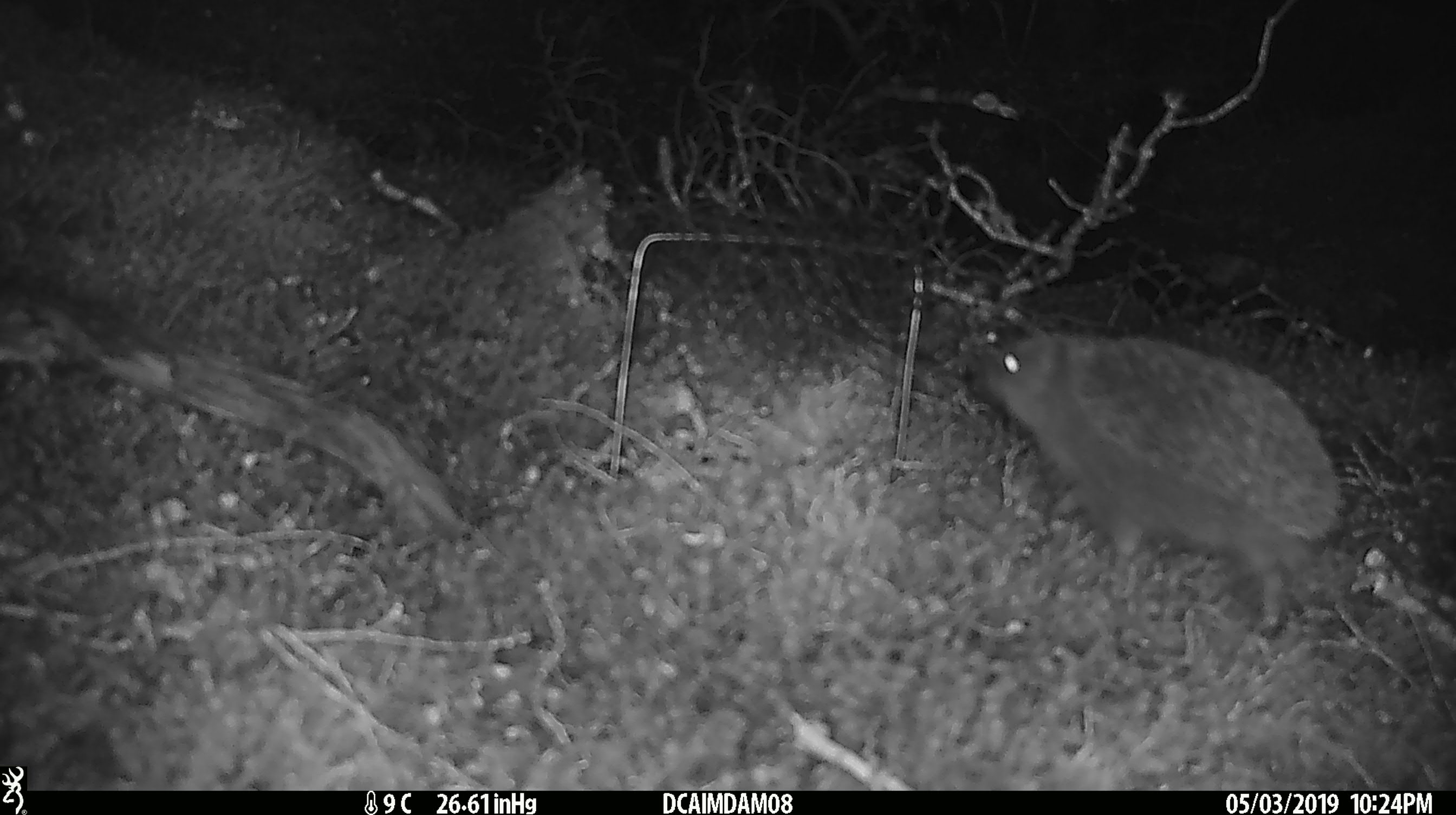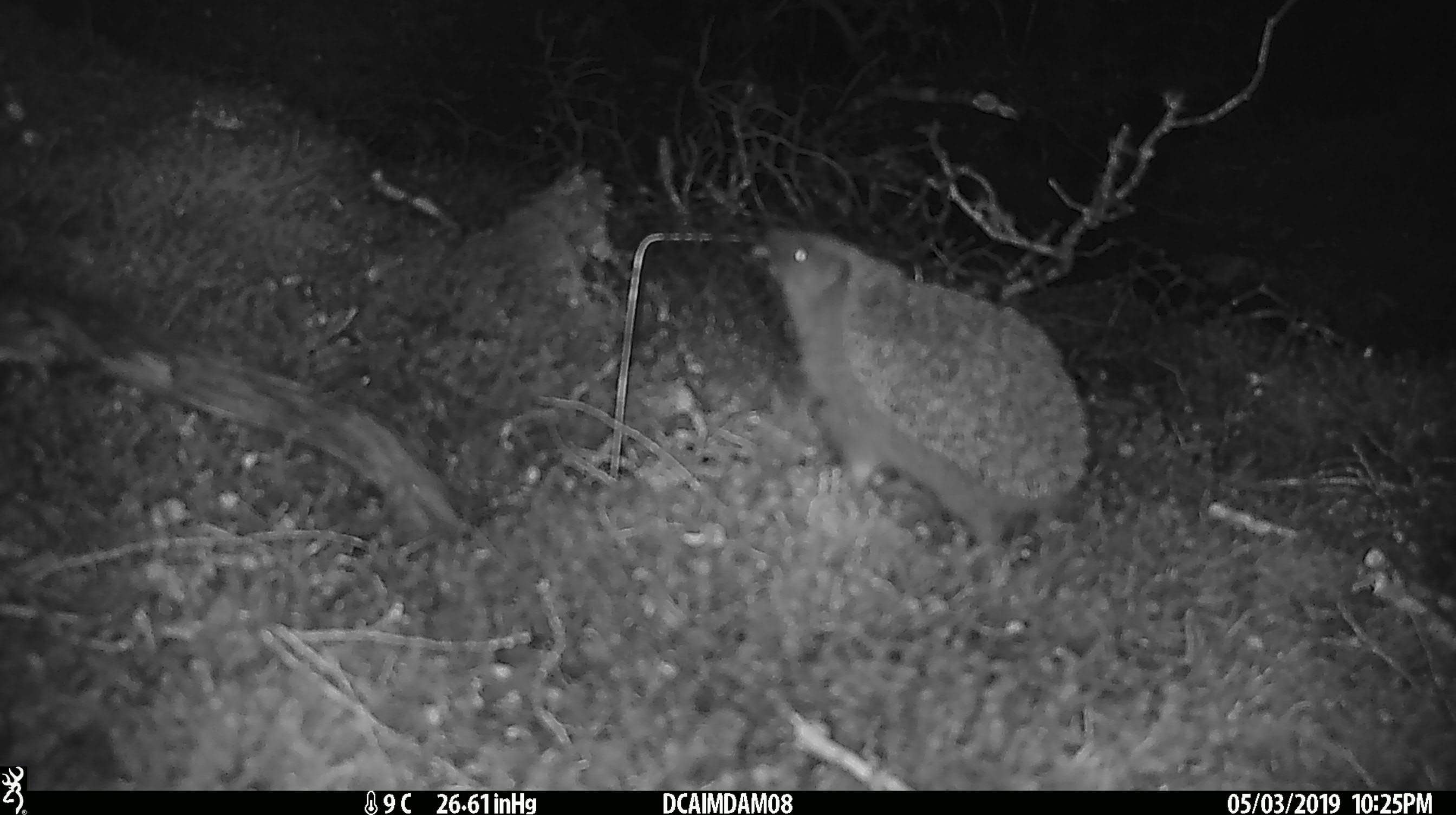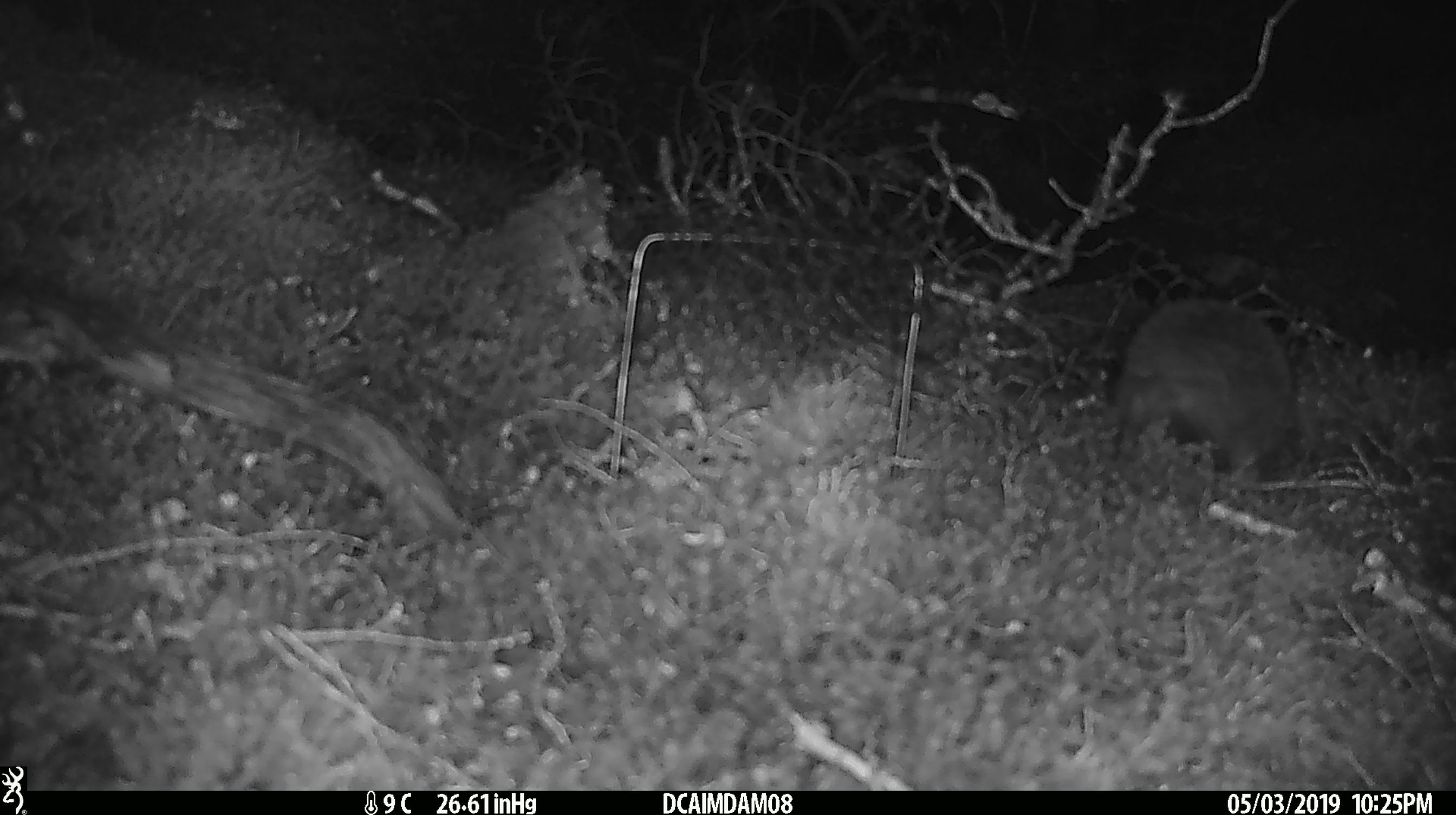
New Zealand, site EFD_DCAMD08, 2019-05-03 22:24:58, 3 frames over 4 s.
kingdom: Animalia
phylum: Chordata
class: Mammalia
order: Eulipotyphla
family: Erinaceidae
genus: Erinaceus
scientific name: Erinaceus europaeus europaeus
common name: european hedgehog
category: hedgehog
Hedgehog (european hedgehog) (Erinaceus europaeus europaeus).